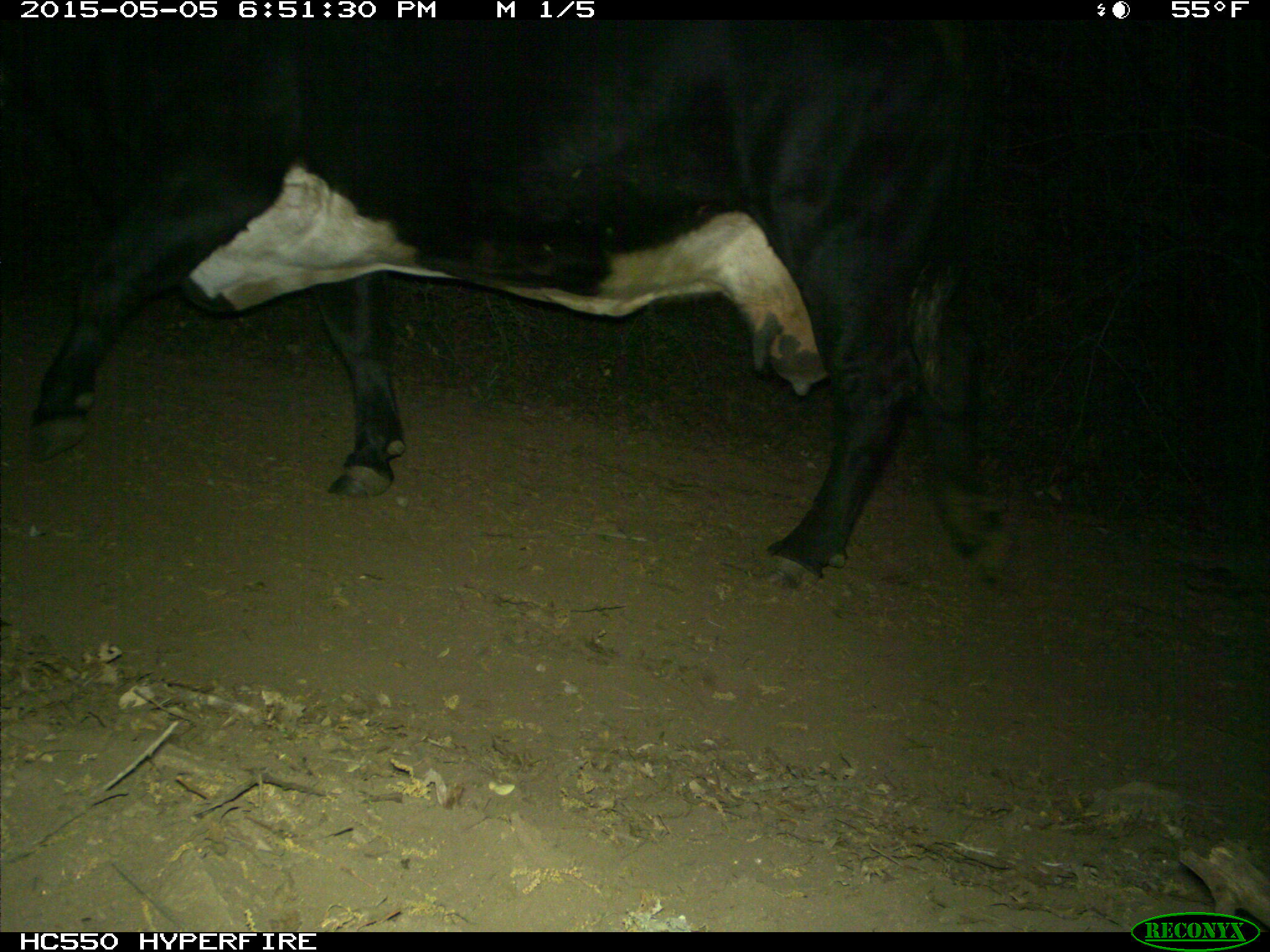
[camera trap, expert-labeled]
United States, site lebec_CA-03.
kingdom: Animalia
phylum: Chordata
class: Mammalia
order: Artiodactyla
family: Bovidae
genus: Bos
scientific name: Bos taurus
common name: domestic cow